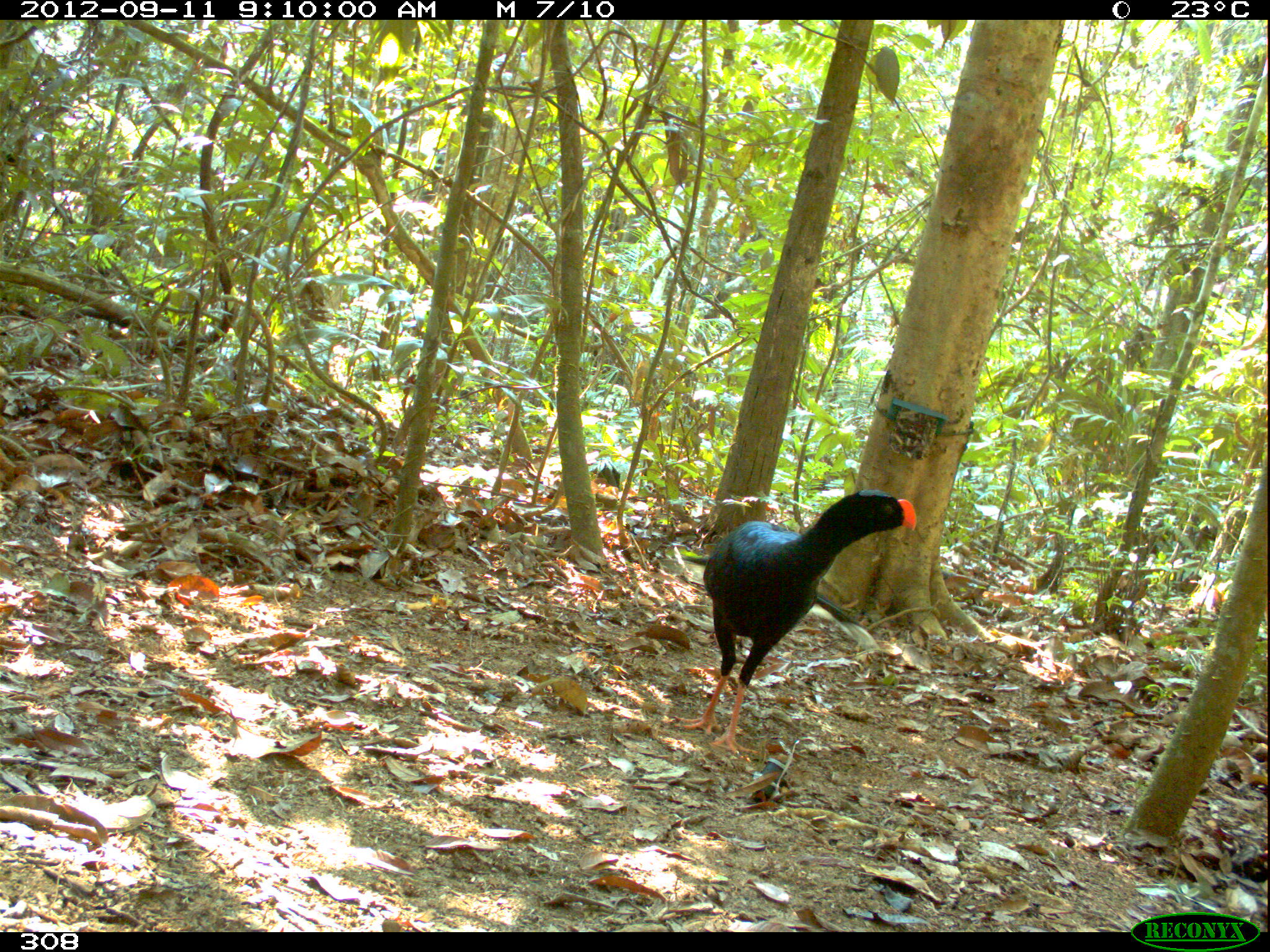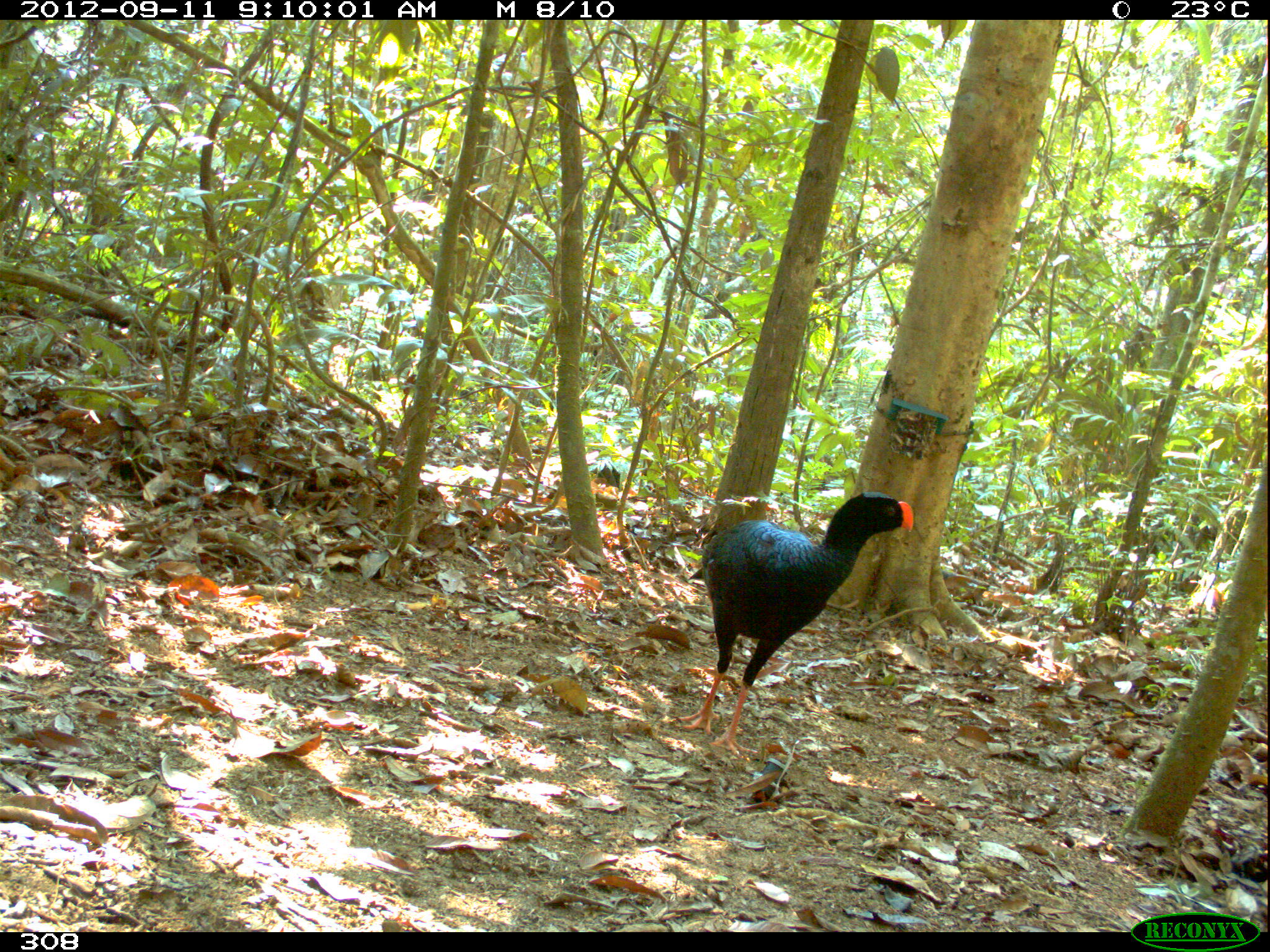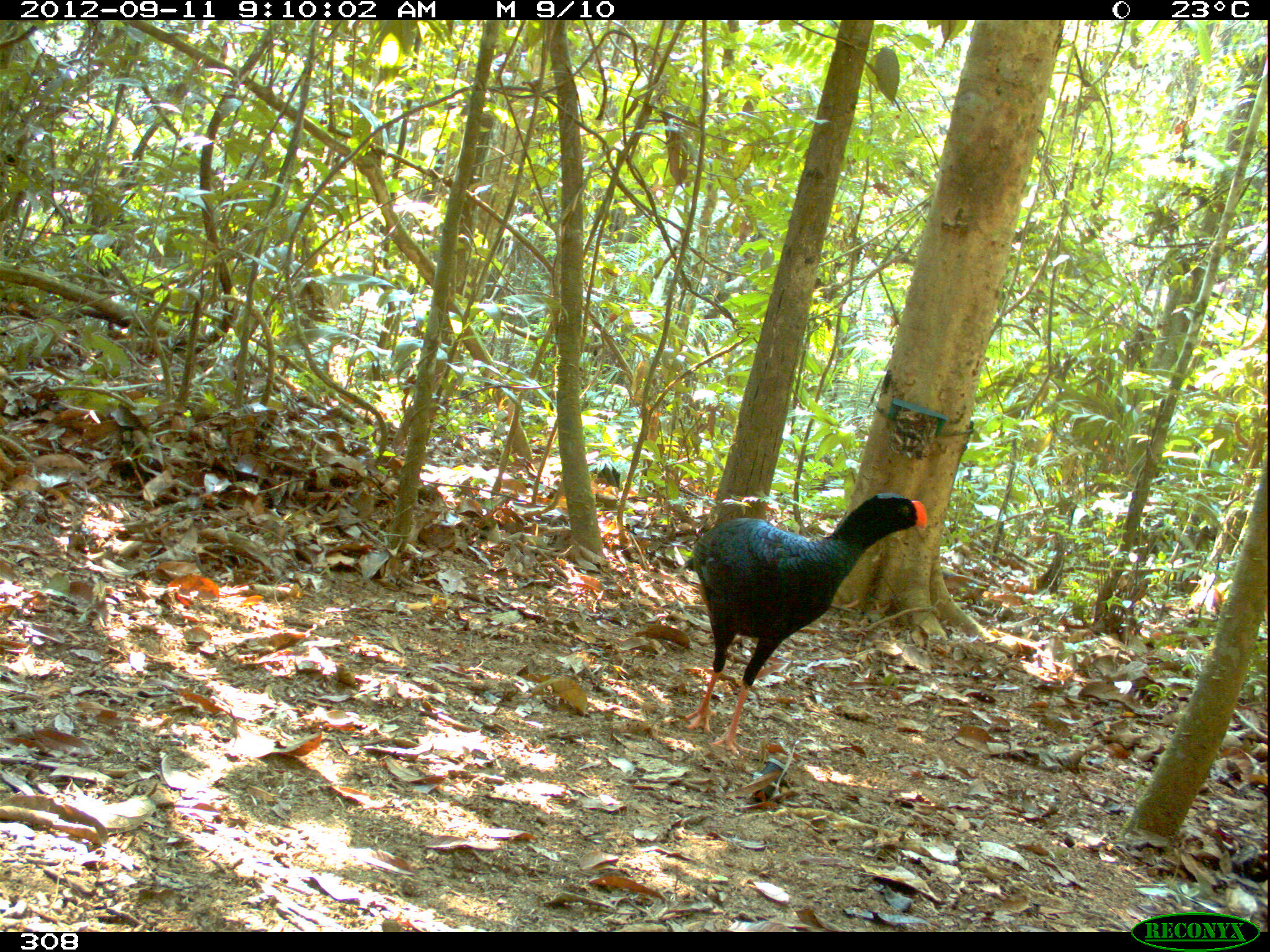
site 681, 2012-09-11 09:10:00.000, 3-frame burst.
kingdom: Animalia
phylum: Chordata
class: Aves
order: Galliformes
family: Cracidae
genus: Mitu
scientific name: Mitu tuberosum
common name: razor-billed curassow